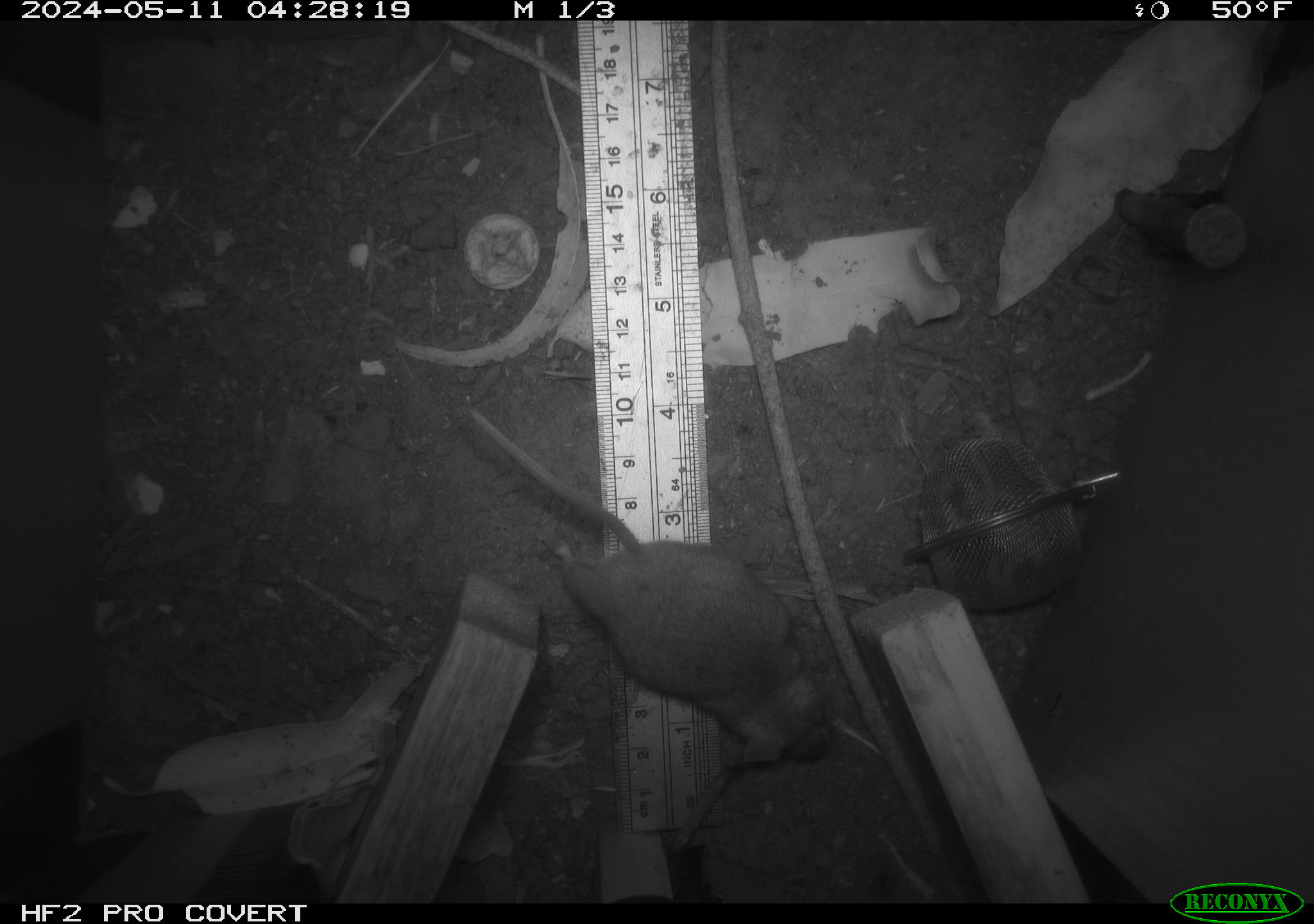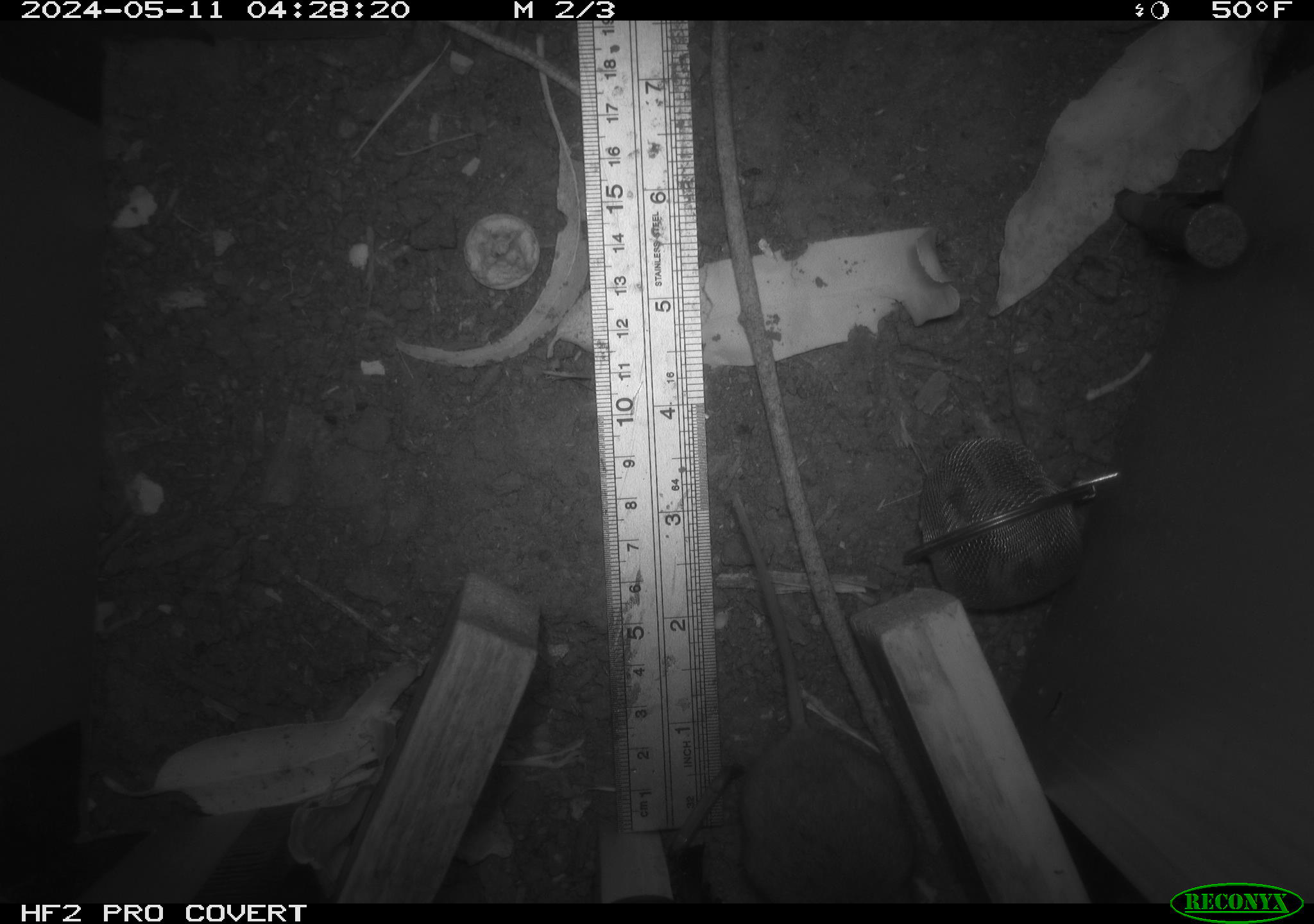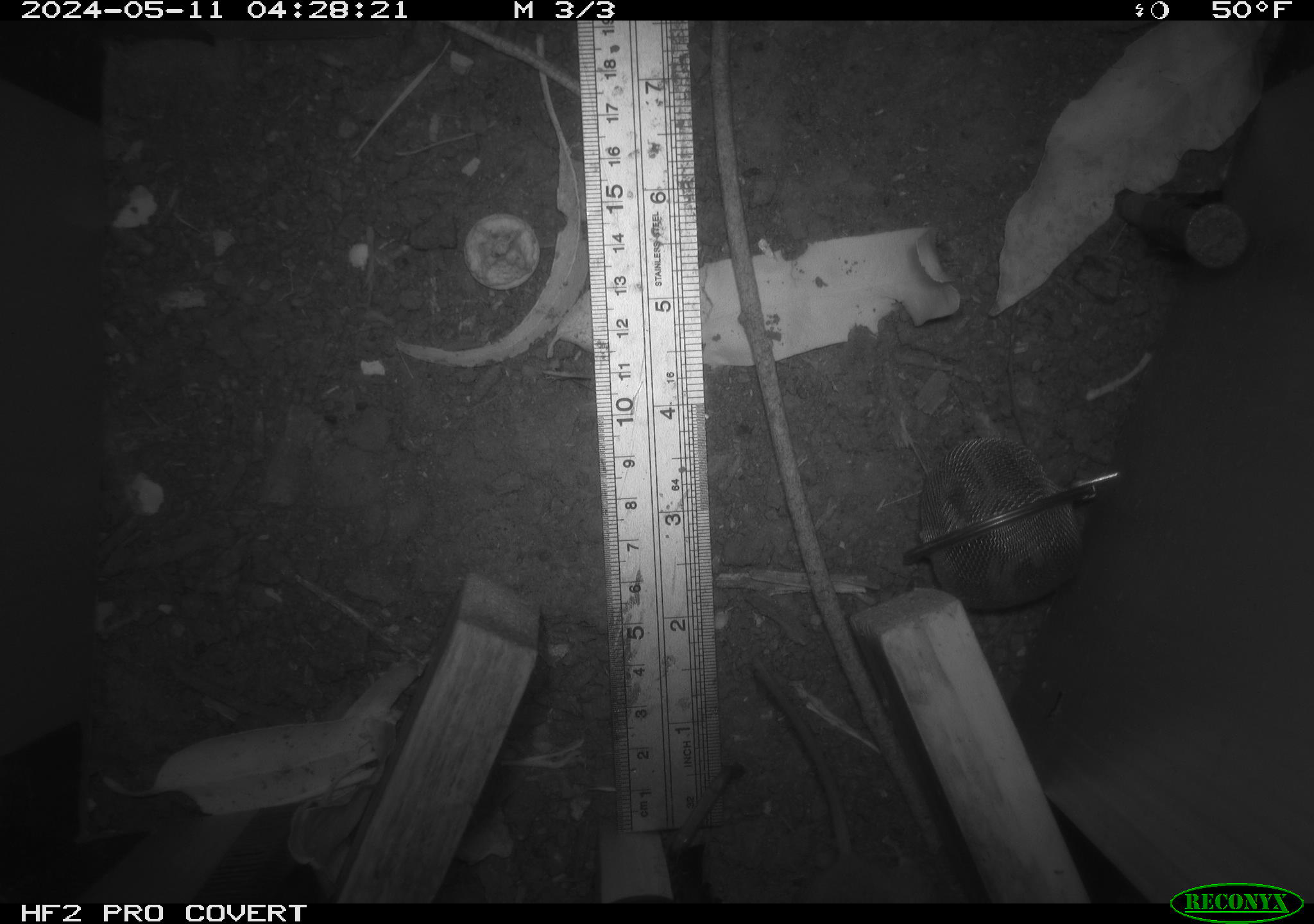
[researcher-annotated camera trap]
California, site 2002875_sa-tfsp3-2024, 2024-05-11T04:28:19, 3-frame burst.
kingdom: Animalia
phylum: Chordata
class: Mammalia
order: Rodentia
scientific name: Rodentia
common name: mouse species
Mouse species (Rodentia).